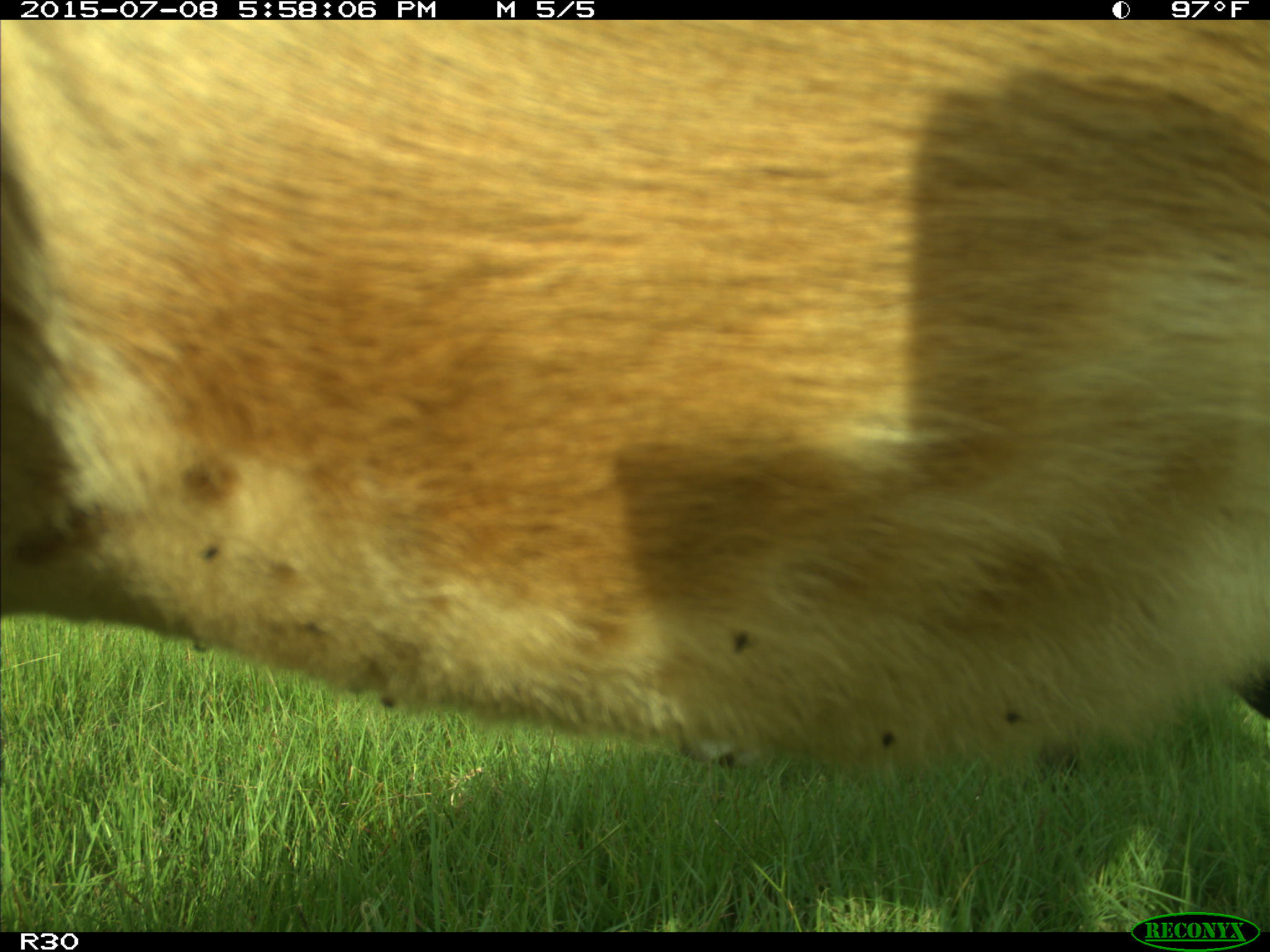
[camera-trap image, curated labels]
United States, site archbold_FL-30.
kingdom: Animalia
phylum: Chordata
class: Mammalia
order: Artiodactyla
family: Bovidae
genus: Bos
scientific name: Bos taurus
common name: domestic cow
Bos taurus (domestic cow).